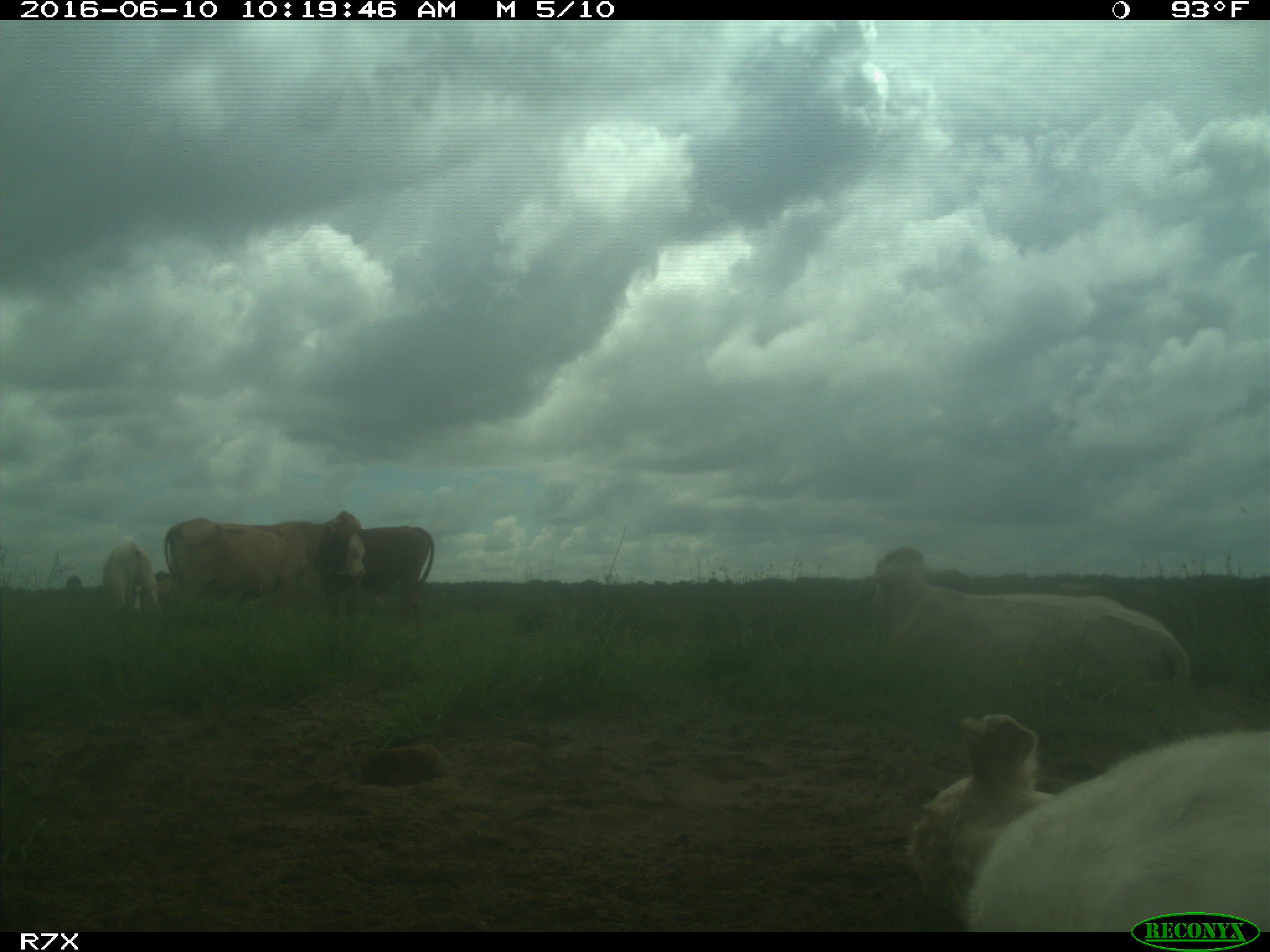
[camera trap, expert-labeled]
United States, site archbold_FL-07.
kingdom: Animalia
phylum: Chordata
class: Mammalia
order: Artiodactyla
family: Bovidae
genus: Bos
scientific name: Bos taurus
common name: domestic cow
Bos taurus (domestic cow).